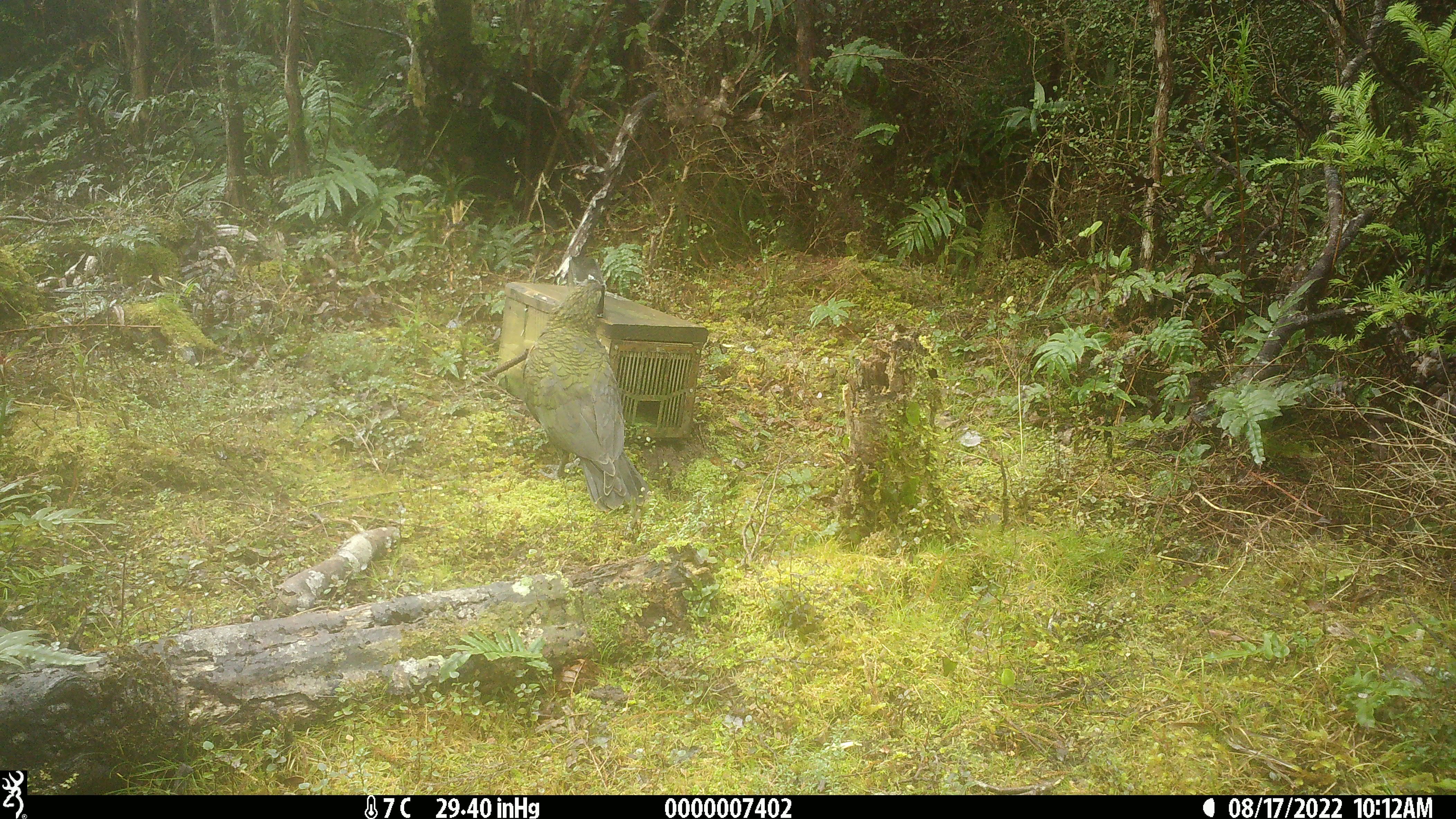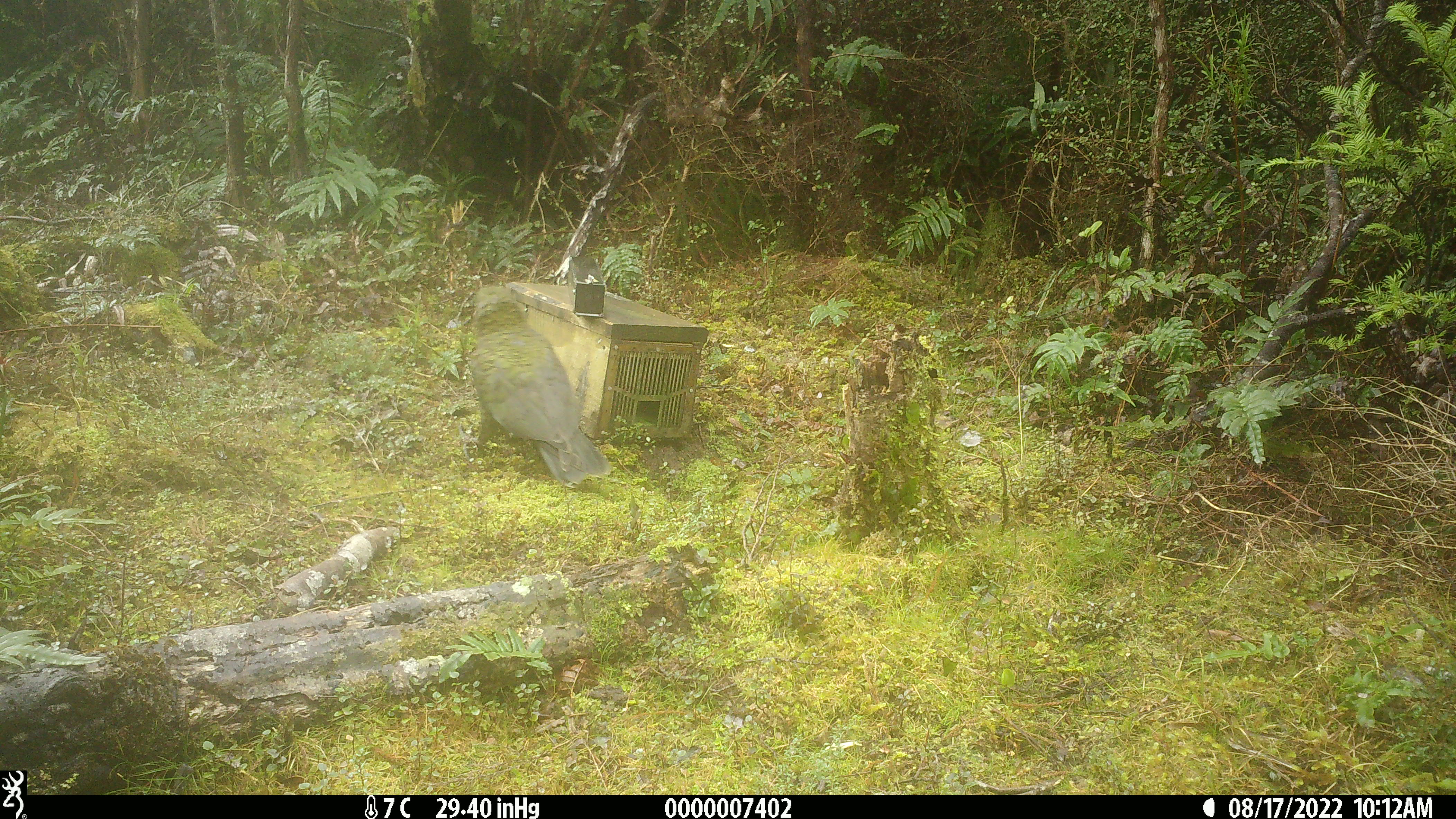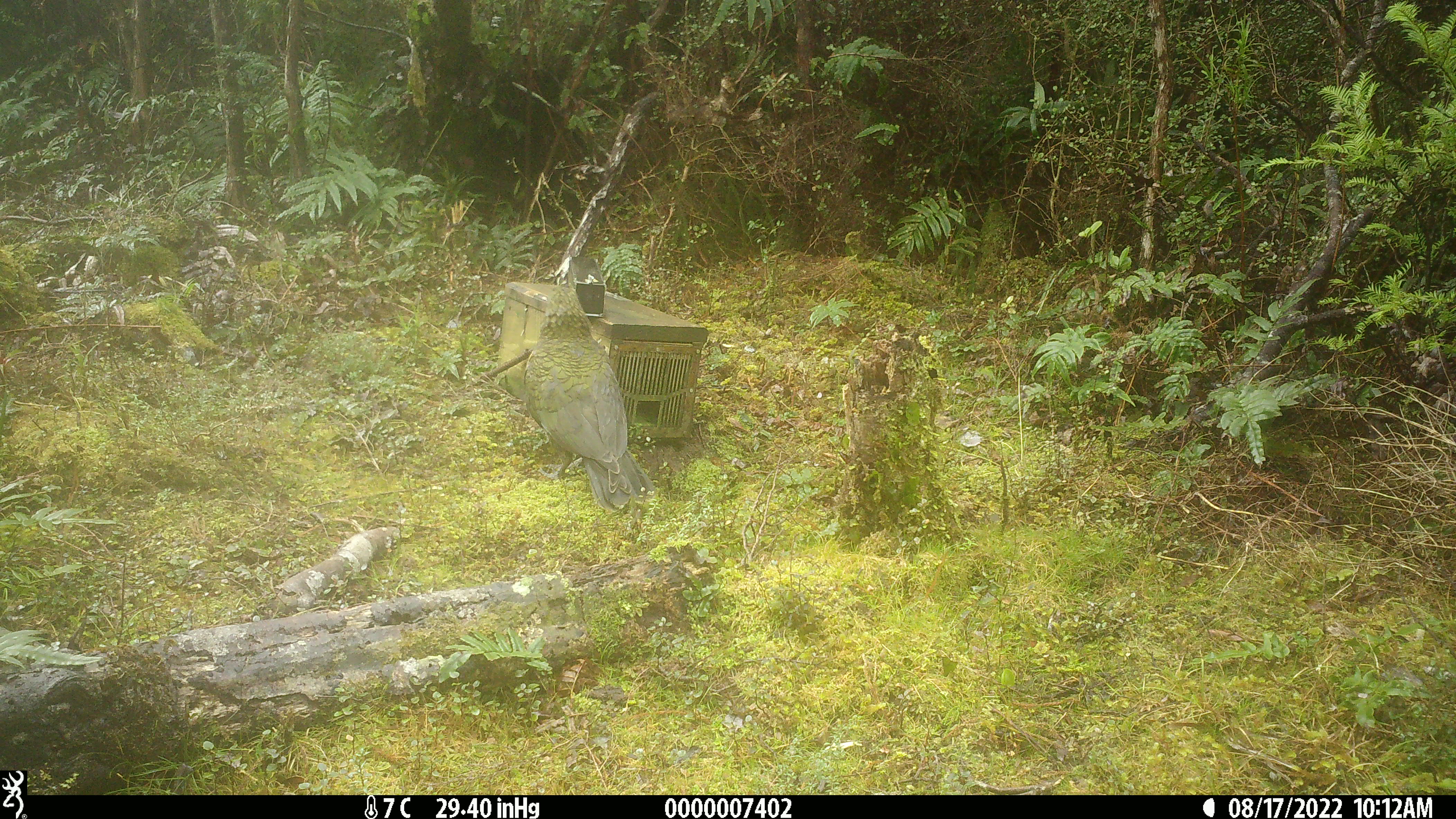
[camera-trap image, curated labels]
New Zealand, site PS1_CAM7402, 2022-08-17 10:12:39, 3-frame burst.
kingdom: Animalia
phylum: Chordata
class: Aves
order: Psittaciformes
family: Strigopidae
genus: Nestor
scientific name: Nestor notabilis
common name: kea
Kea (Nestor notabilis).